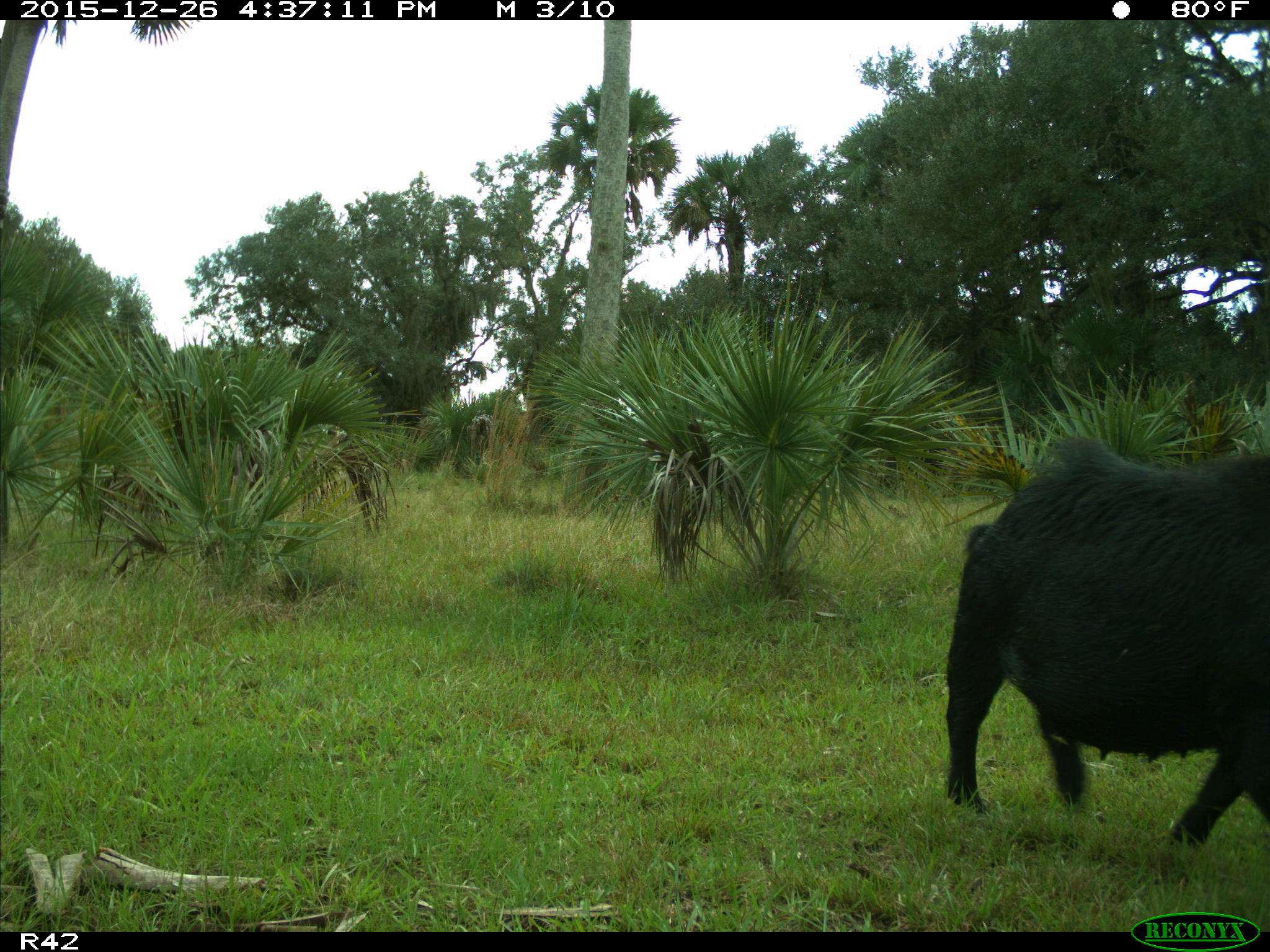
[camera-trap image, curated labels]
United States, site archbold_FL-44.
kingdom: Animalia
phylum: Chordata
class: Mammalia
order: Artiodactyla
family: Suidae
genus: Sus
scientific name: Sus scrofa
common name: wild boar